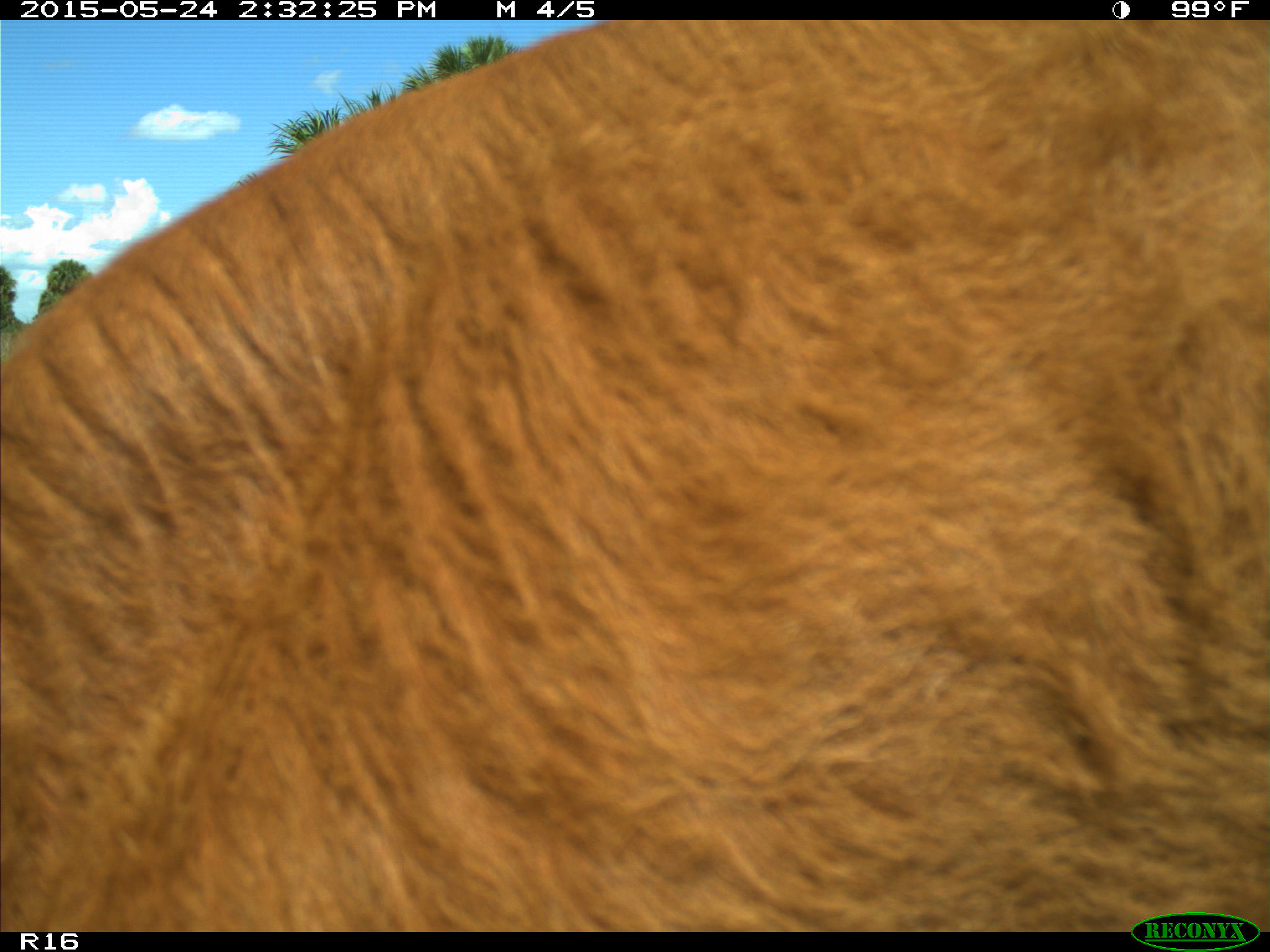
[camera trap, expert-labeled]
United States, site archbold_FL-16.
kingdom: Animalia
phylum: Chordata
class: Mammalia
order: Artiodactyla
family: Bovidae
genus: Bos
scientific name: Bos taurus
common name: domestic cow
Bos taurus (domestic cow).